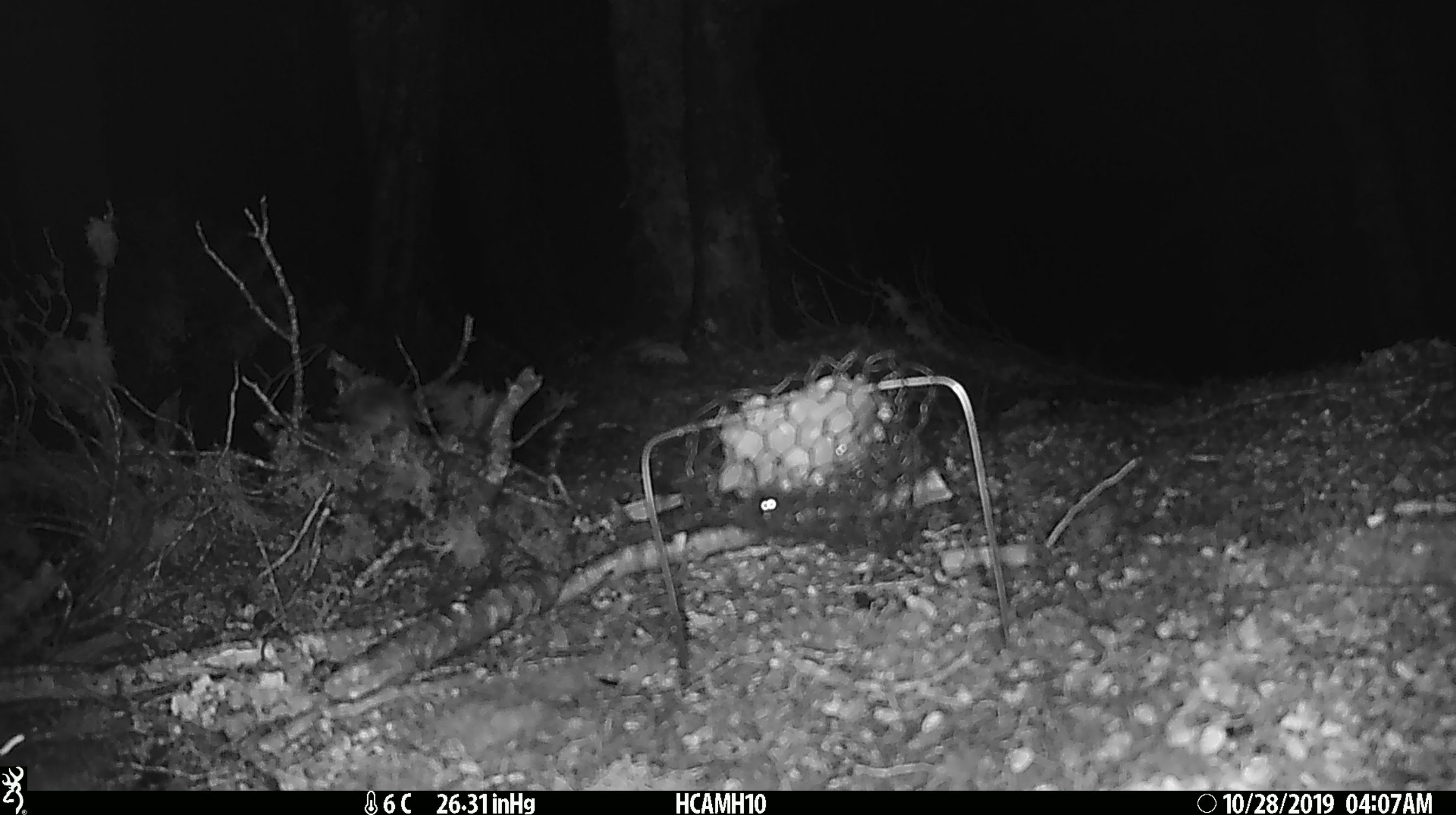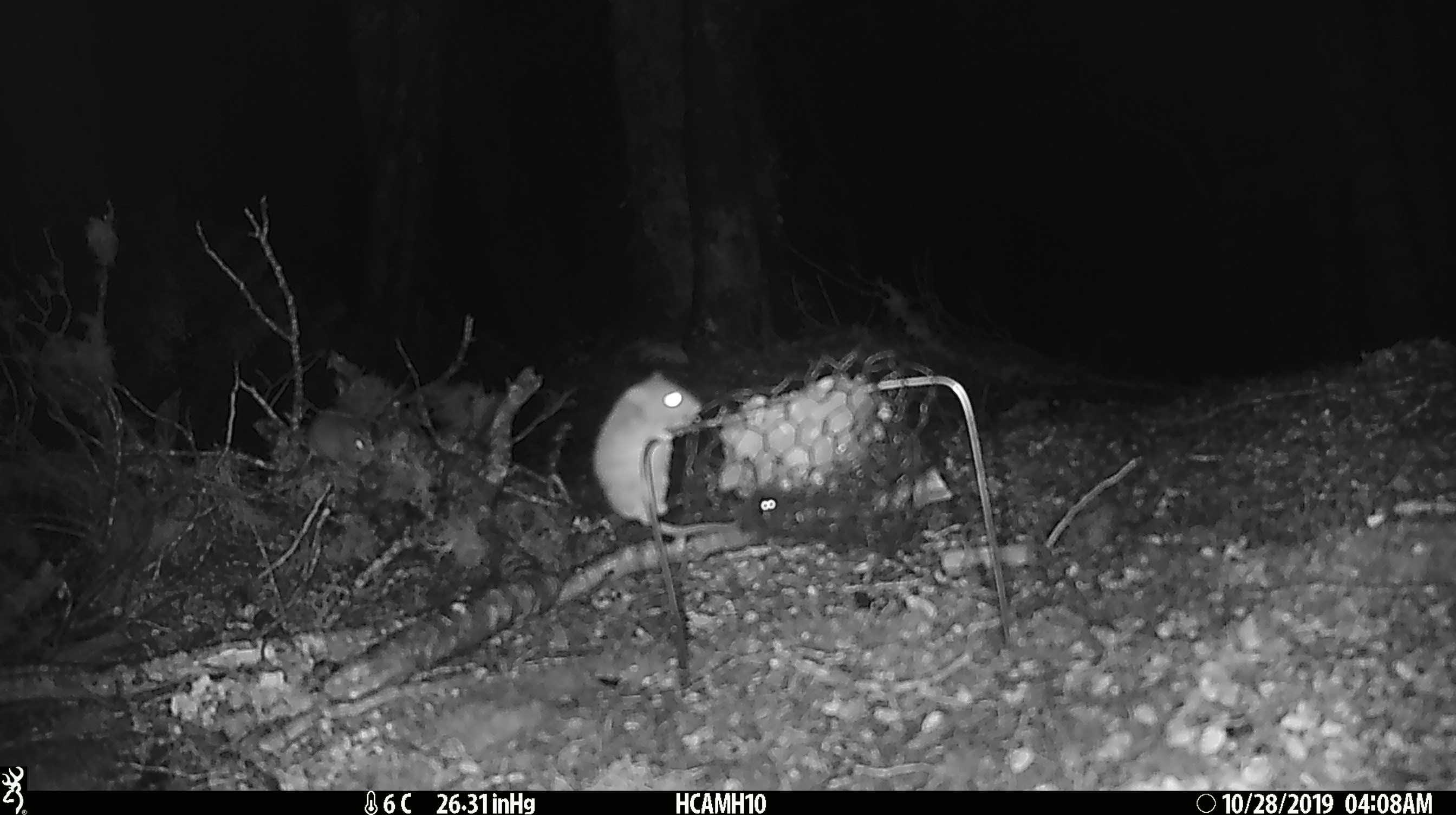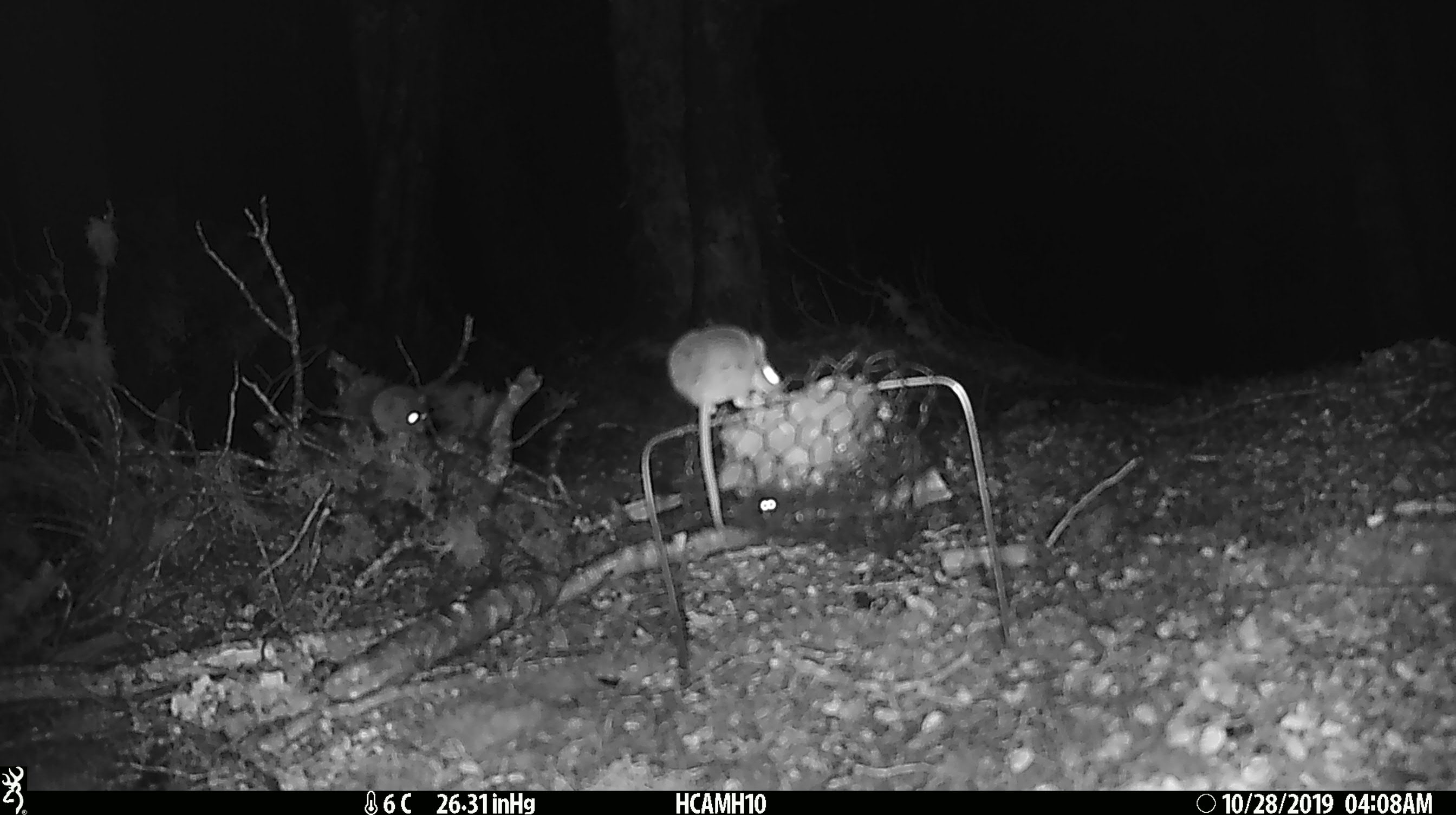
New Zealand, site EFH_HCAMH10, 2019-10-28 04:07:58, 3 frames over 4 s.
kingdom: Animalia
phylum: Chordata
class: Mammalia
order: Rodentia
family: Muridae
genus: Mus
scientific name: Mus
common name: mouse